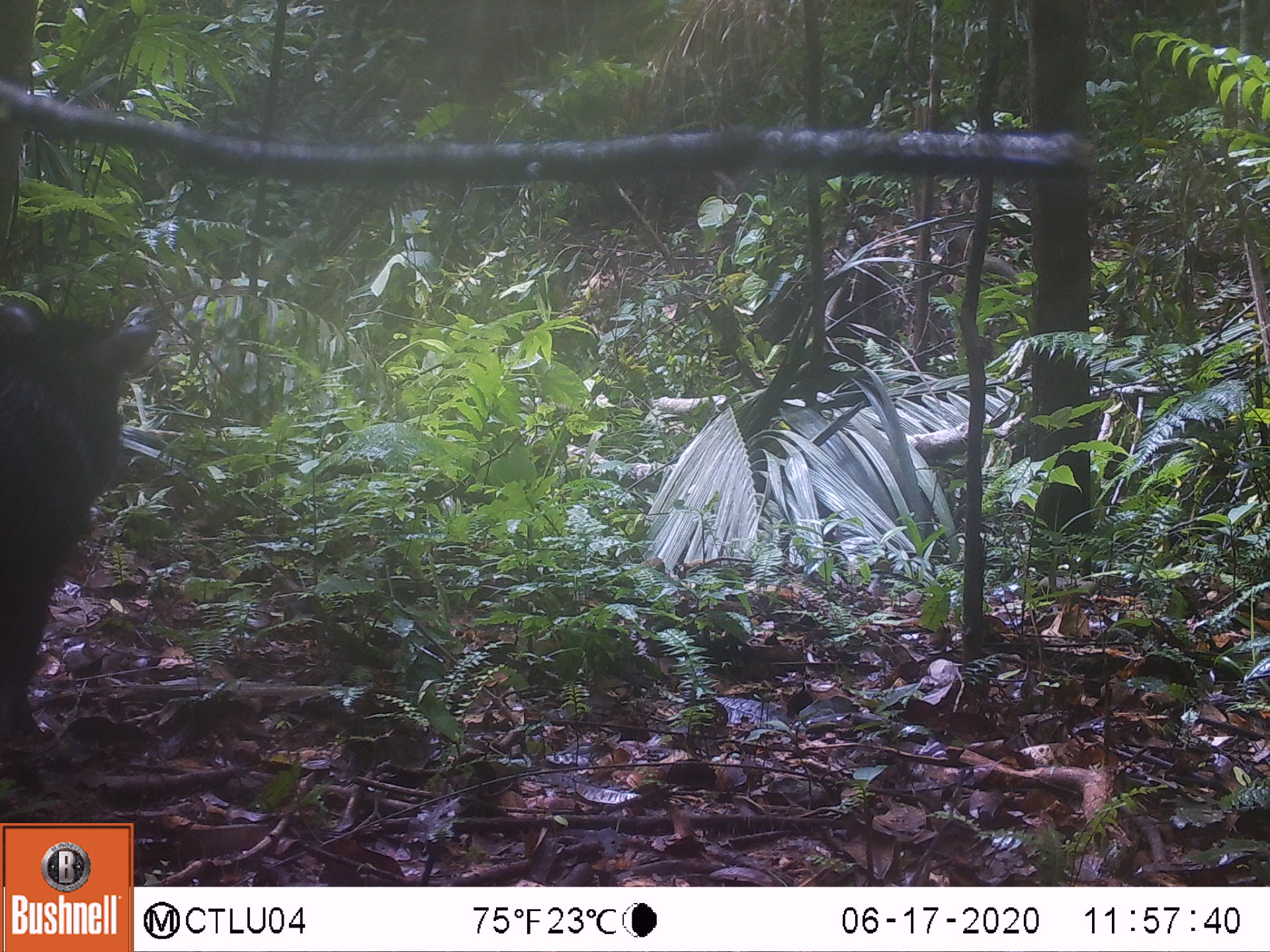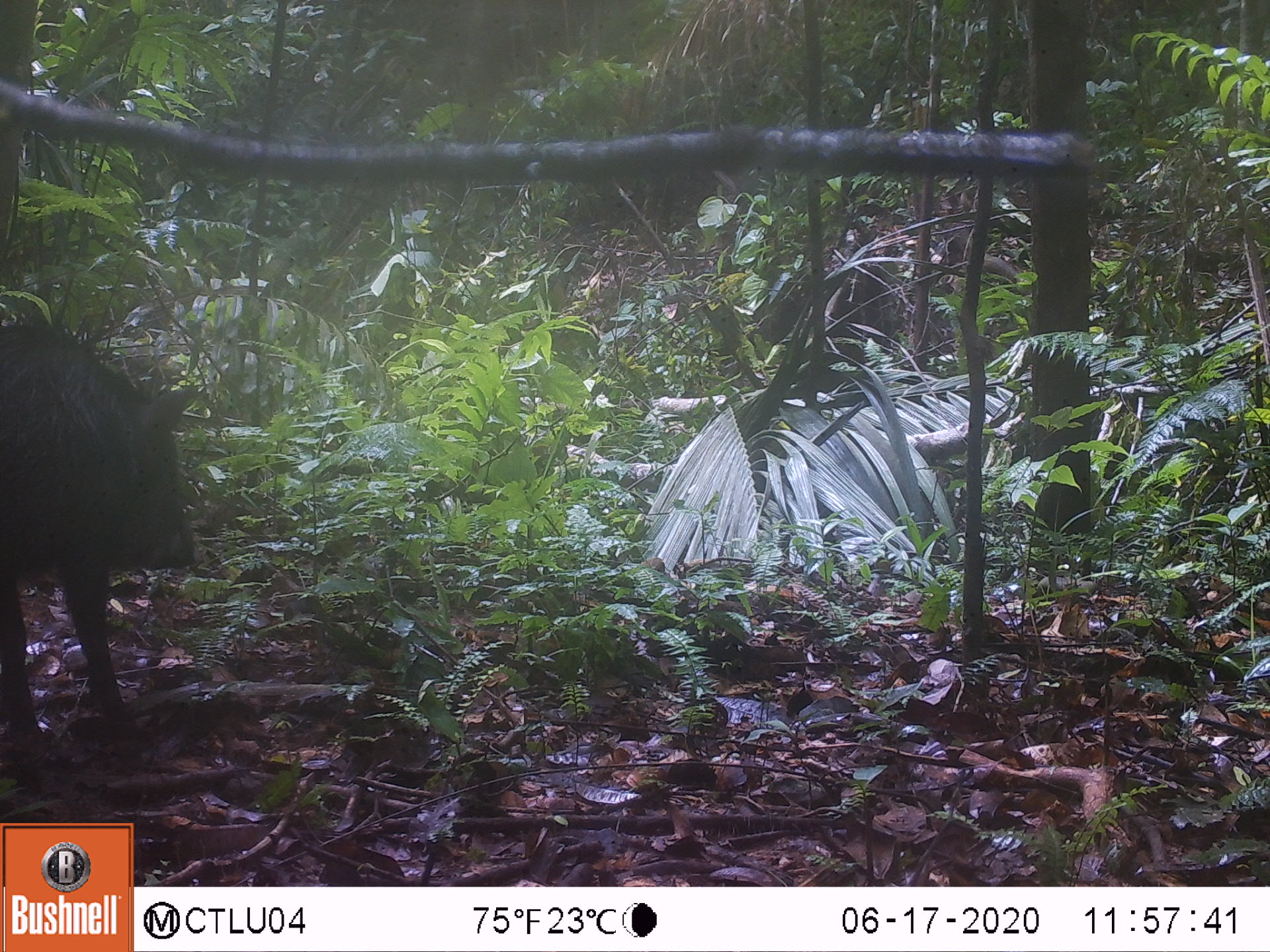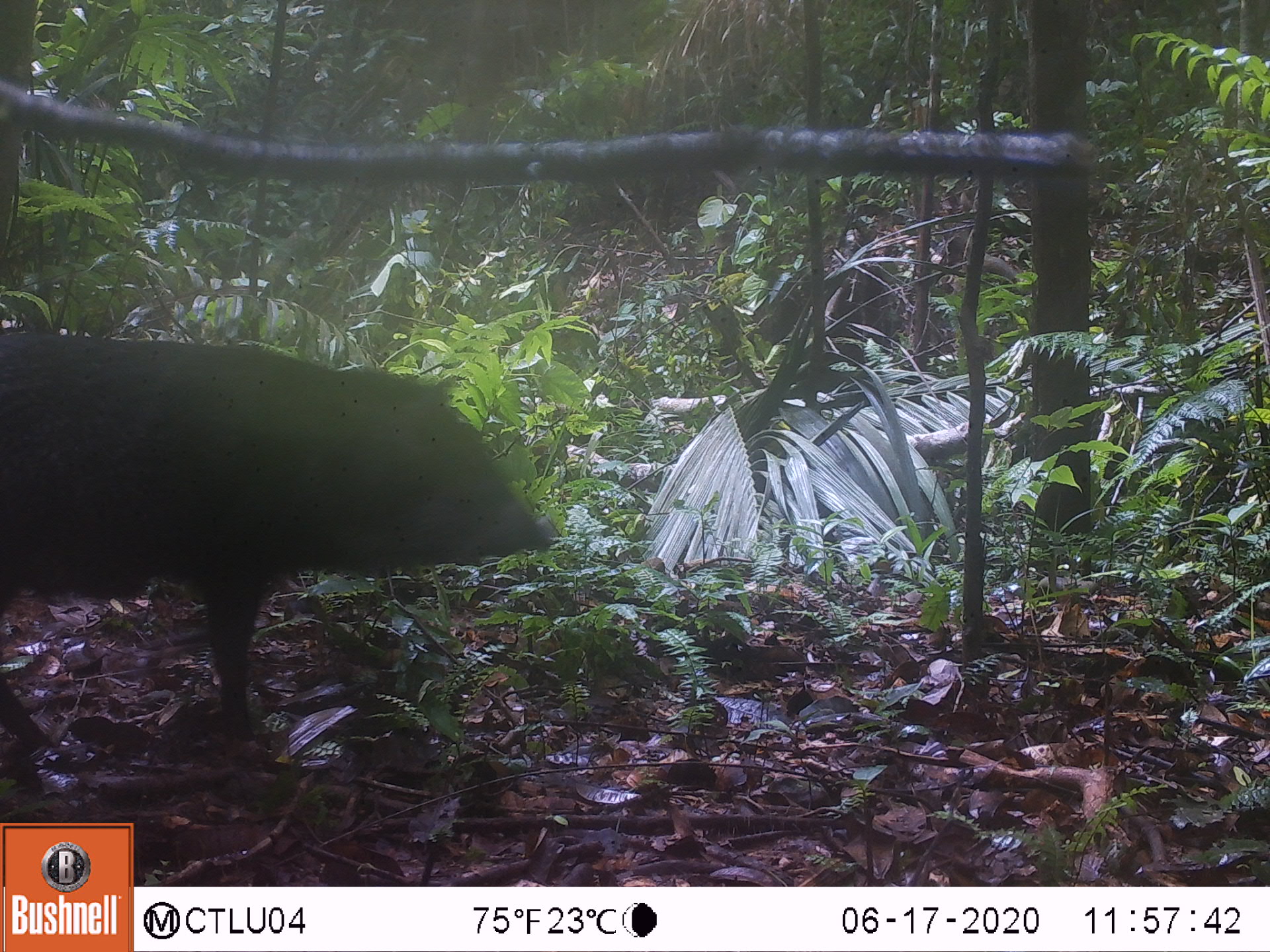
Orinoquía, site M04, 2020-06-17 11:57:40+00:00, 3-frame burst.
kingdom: Animalia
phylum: Chordata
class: Mammalia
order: Artiodactyla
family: Tayassuidae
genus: Pecari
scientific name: Pecari tajacu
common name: collared peccary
Collared peccary (Pecari tajacu).